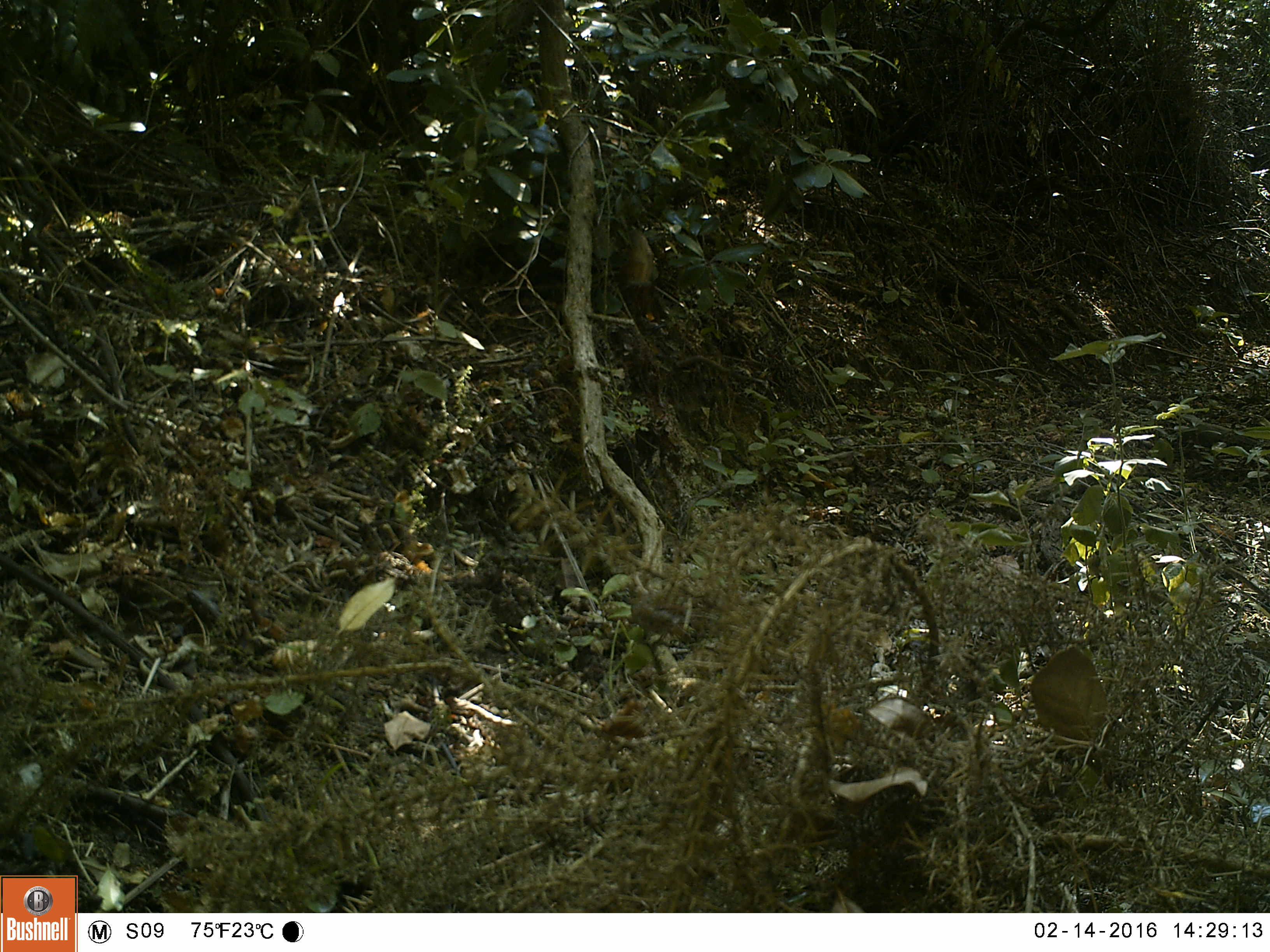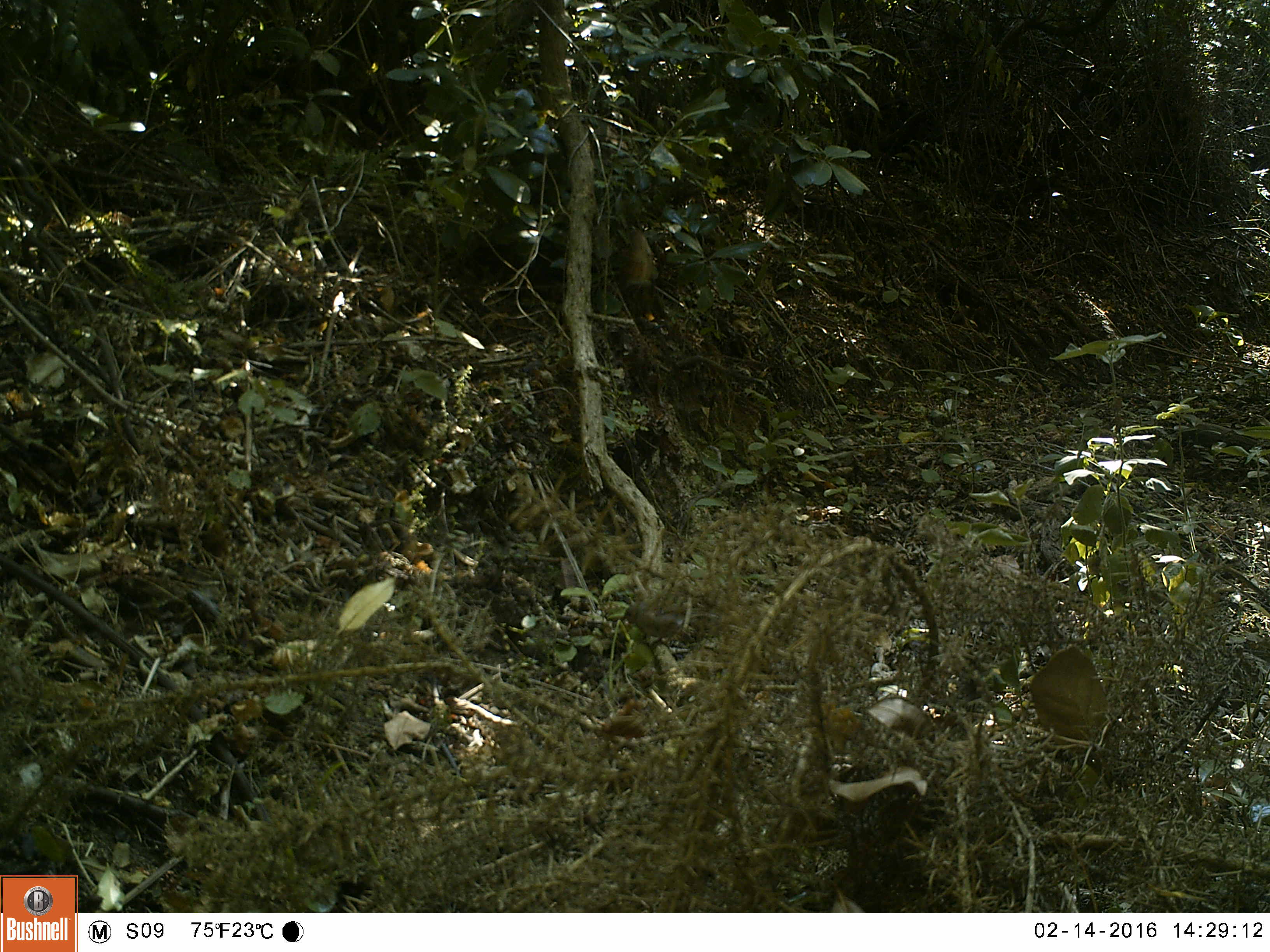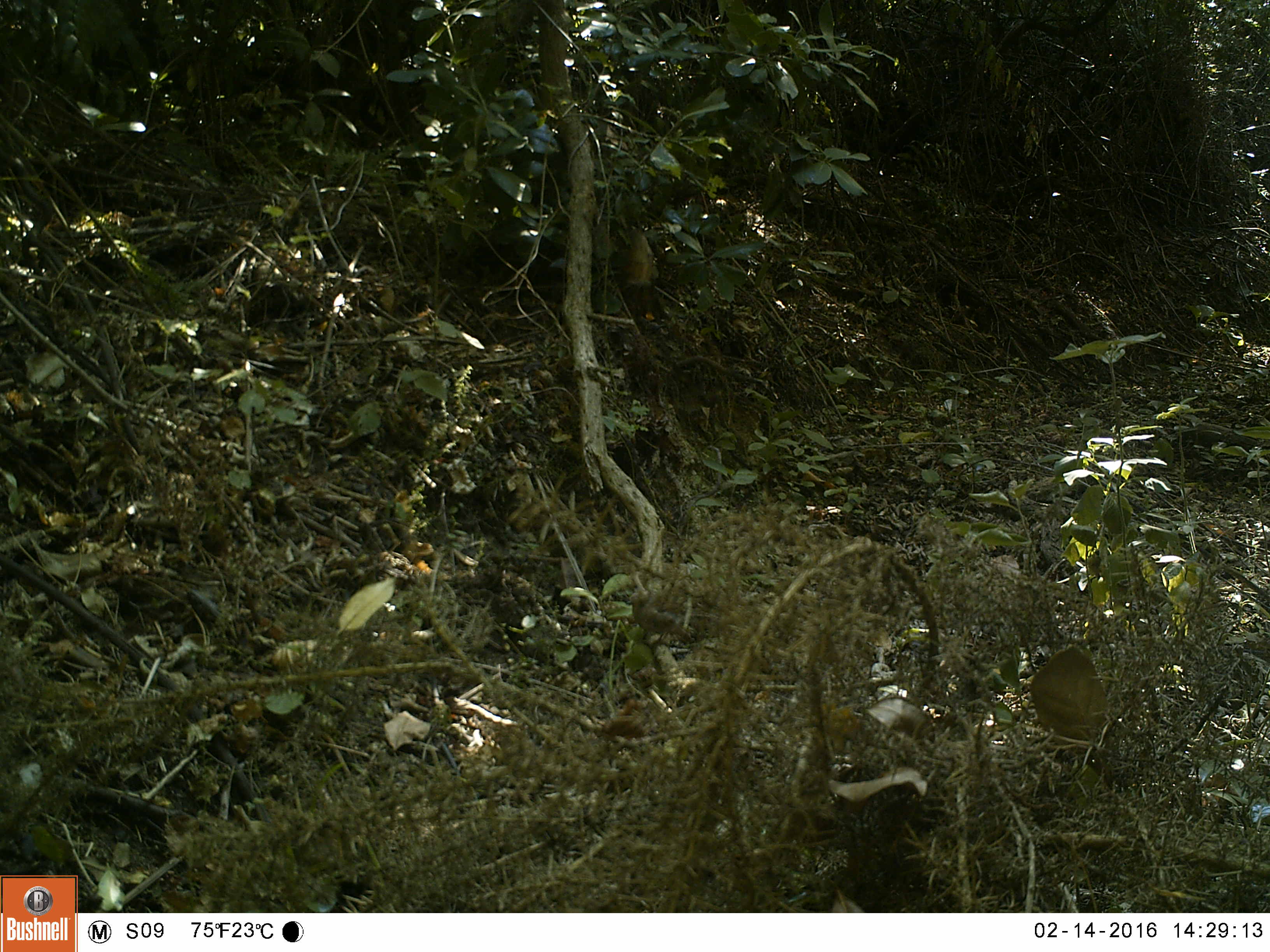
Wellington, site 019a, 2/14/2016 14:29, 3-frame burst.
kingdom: Animalia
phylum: Chordata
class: Aves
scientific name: Aves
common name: bird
Bird (Aves).